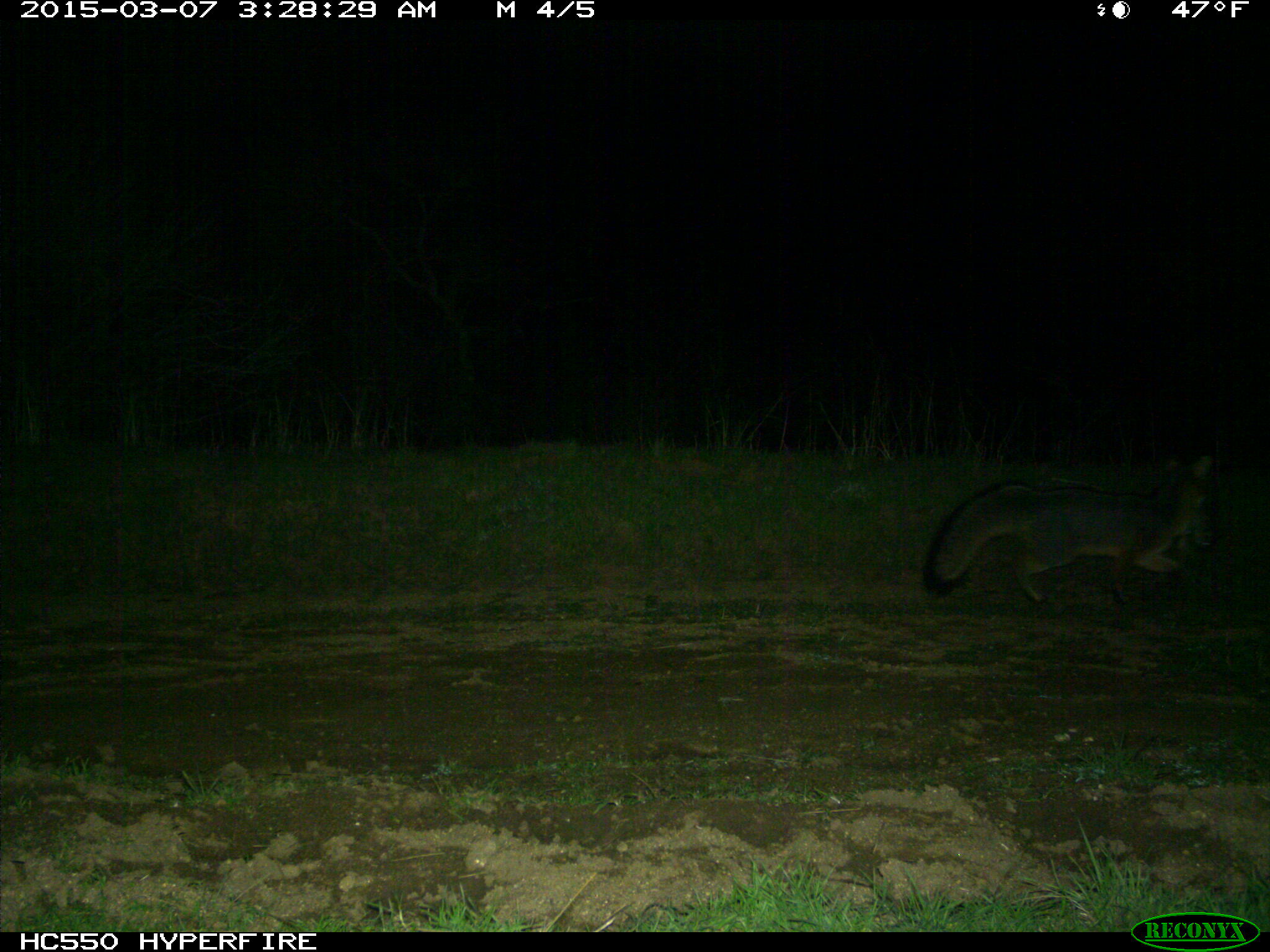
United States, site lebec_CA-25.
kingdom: Animalia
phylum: Chordata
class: Mammalia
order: Carnivora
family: Canidae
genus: Urocyon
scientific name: Urocyon cinereoargenteus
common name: gray fox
Urocyon cinereoargenteus (gray fox).